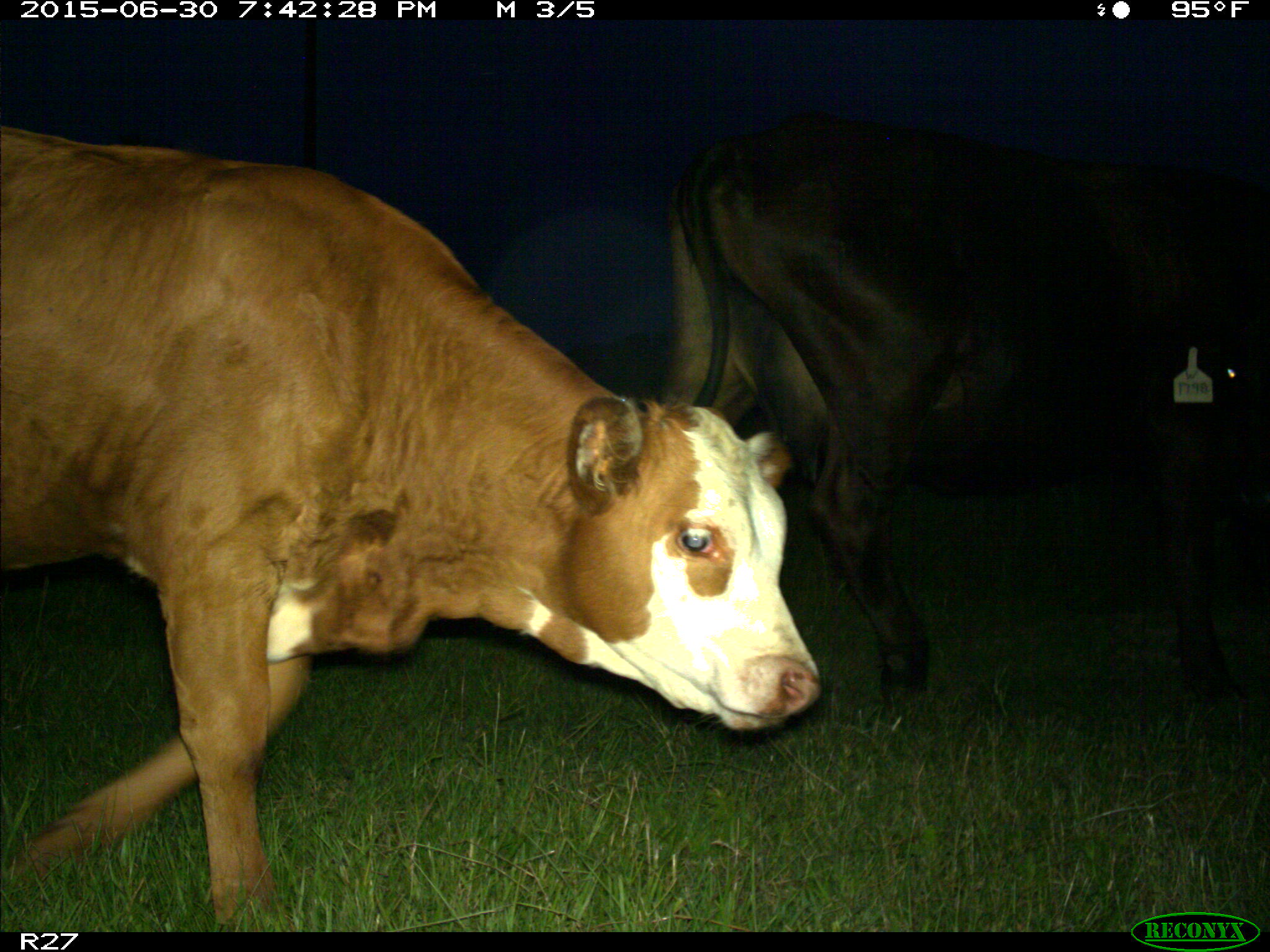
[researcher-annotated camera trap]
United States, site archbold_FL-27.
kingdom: Animalia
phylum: Chordata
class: Mammalia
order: Artiodactyla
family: Bovidae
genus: Bos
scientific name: Bos taurus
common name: domestic cow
Bos taurus (domestic cow).